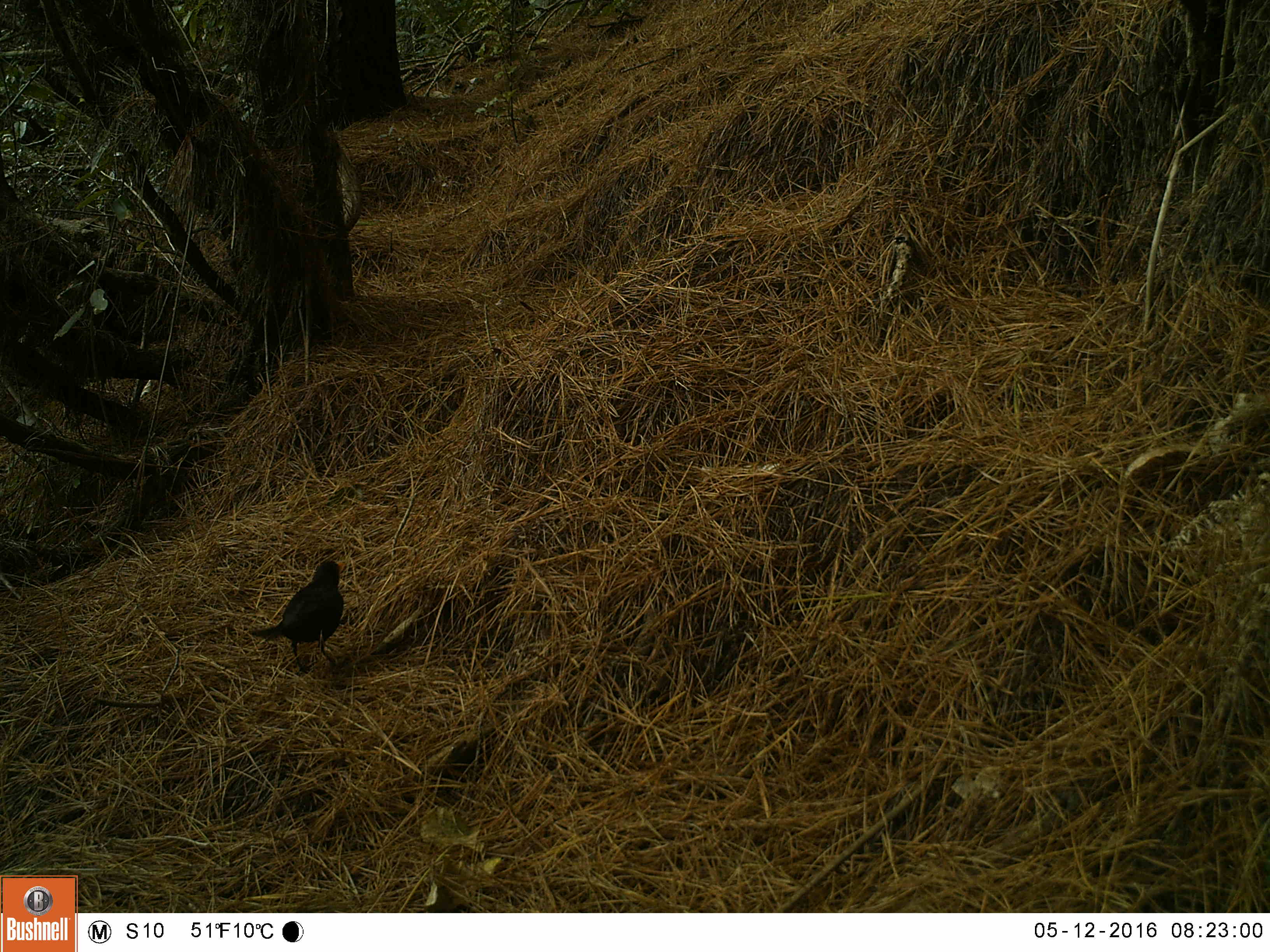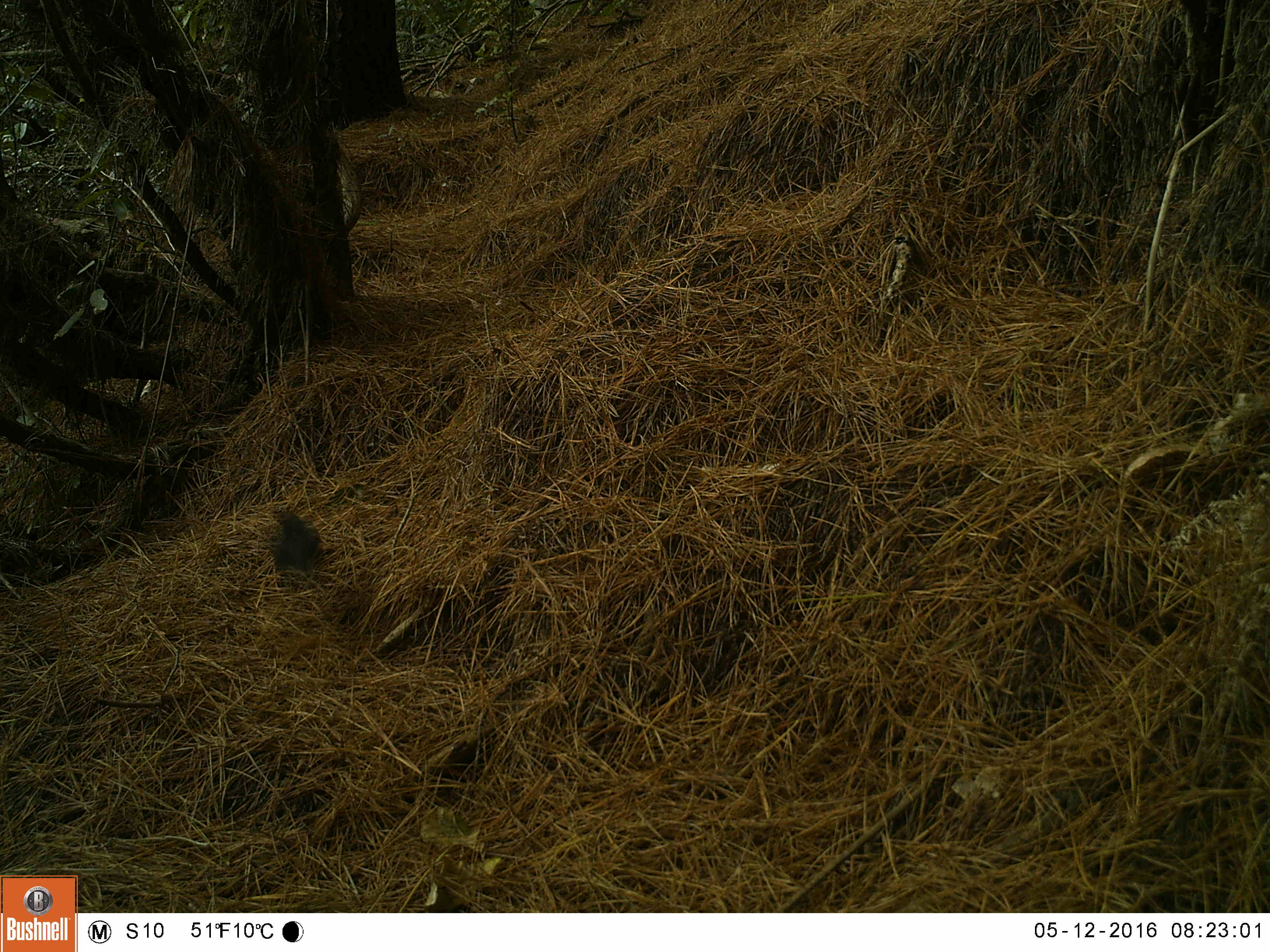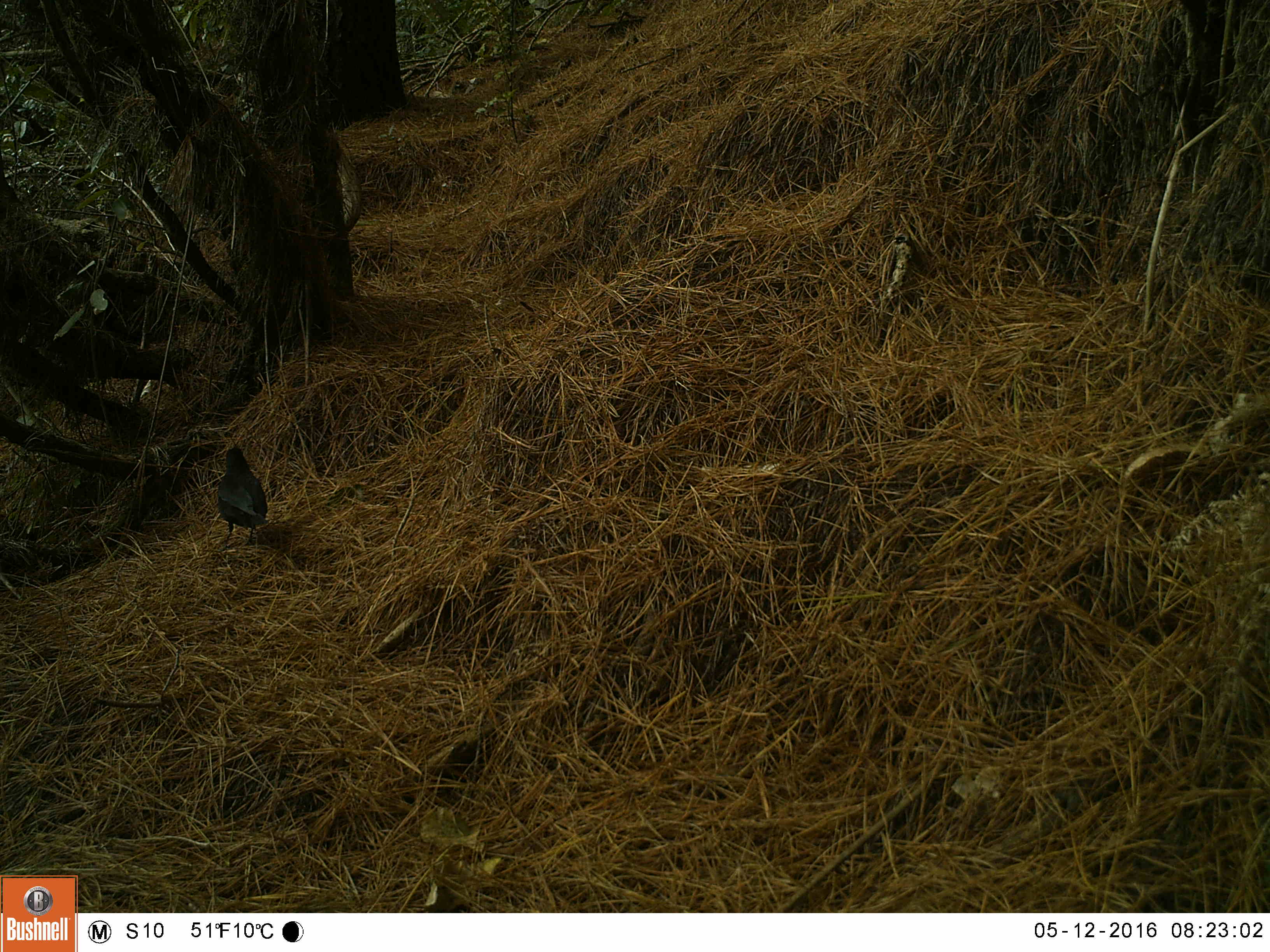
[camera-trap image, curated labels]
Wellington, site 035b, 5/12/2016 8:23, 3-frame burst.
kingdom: Animalia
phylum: Chordata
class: Aves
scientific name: Aves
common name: bird